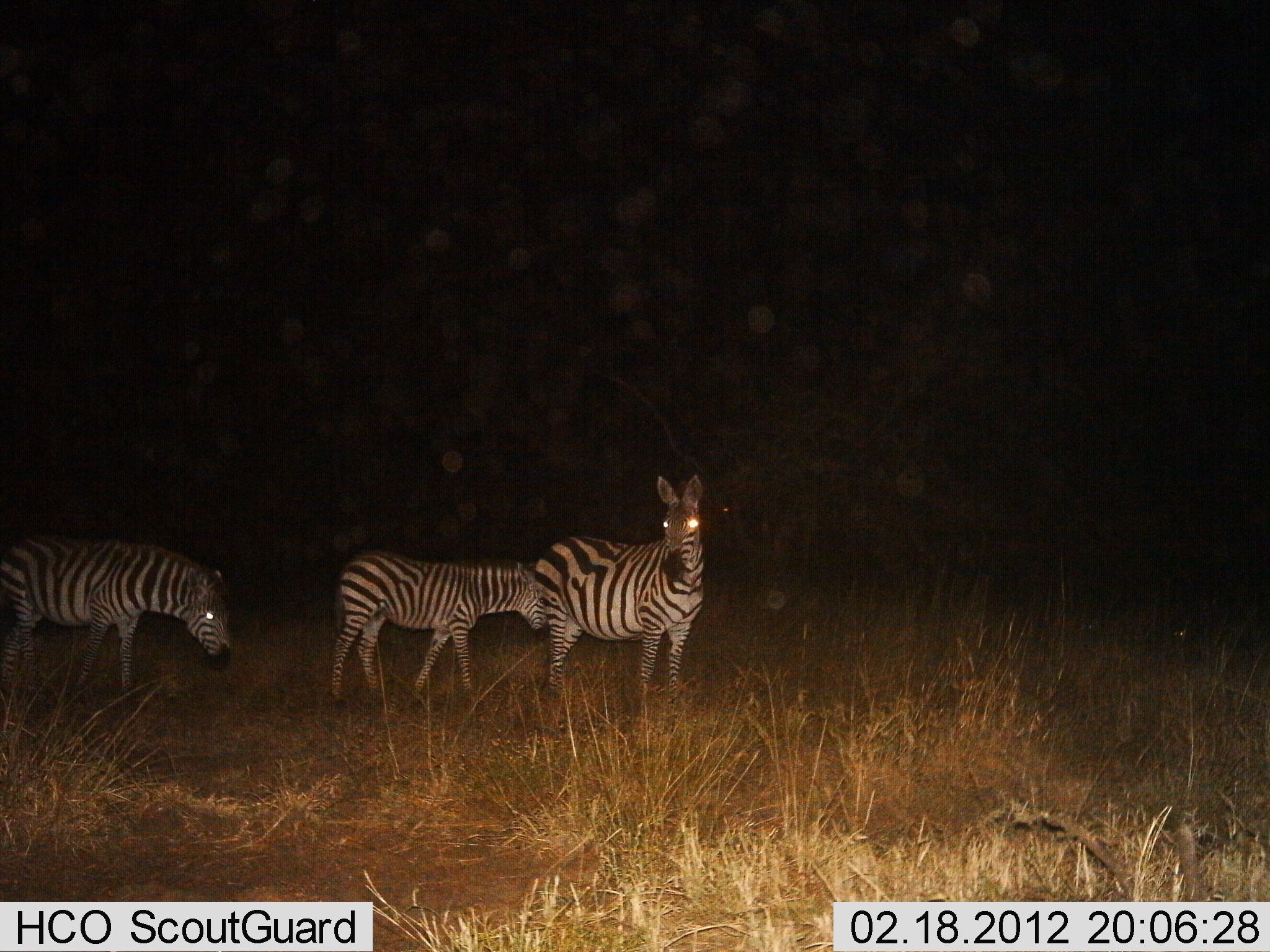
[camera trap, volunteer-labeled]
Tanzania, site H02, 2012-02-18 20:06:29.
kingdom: Animalia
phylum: Chordata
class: Mammalia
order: Perissodactyla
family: Equidae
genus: Equus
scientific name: Equus quagga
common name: plains zebra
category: zebra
Zebra (plains zebra) (Equus quagga), count 3. Behavior (volunteer vote fractions): standing 73%, resting 0%, moving 60%, interacting 0%. Young present (vote fraction): 27%. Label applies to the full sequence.